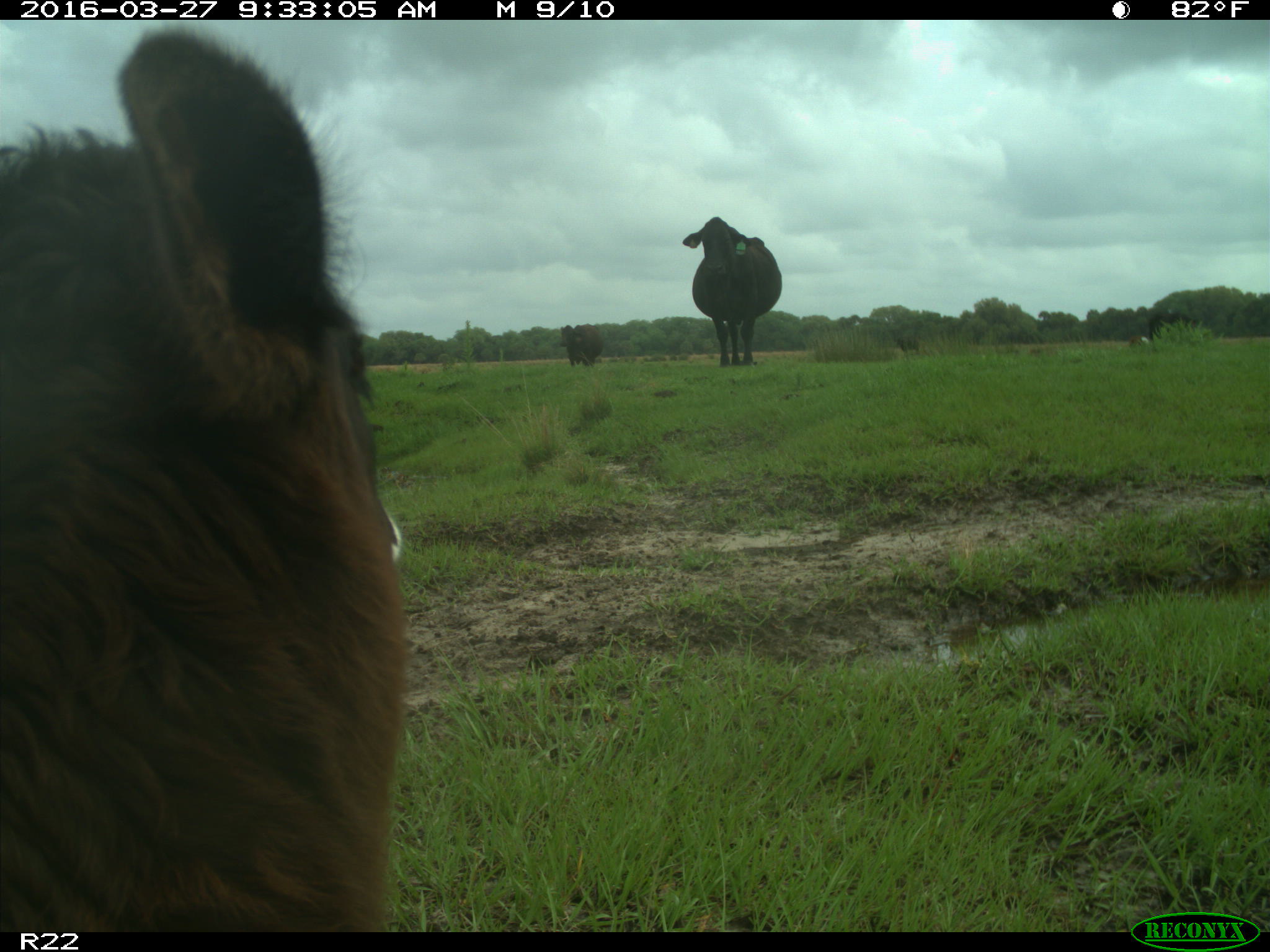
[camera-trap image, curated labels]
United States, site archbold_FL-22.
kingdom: Animalia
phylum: Chordata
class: Mammalia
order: Artiodactyla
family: Bovidae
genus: Bos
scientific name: Bos taurus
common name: domestic cow